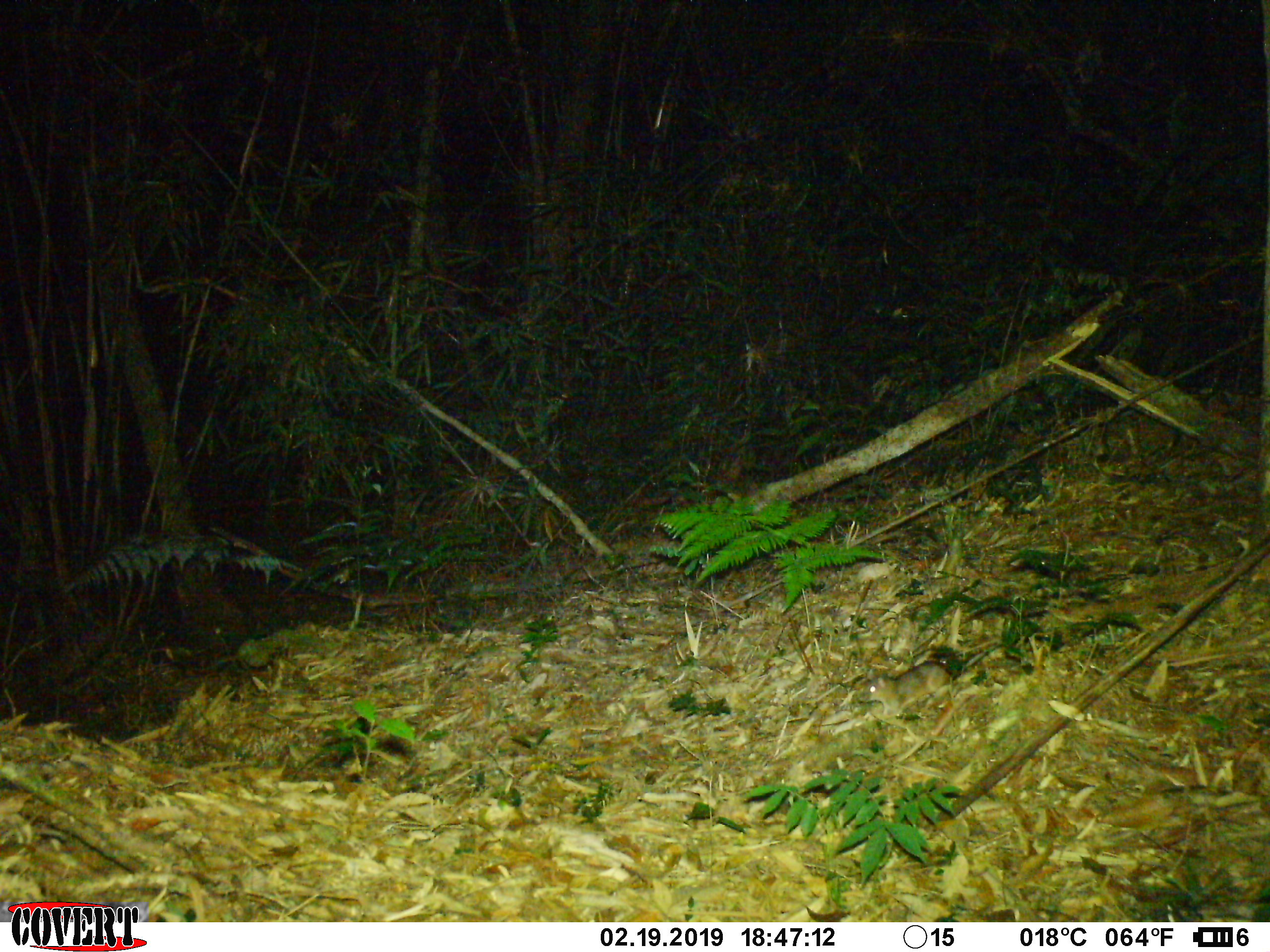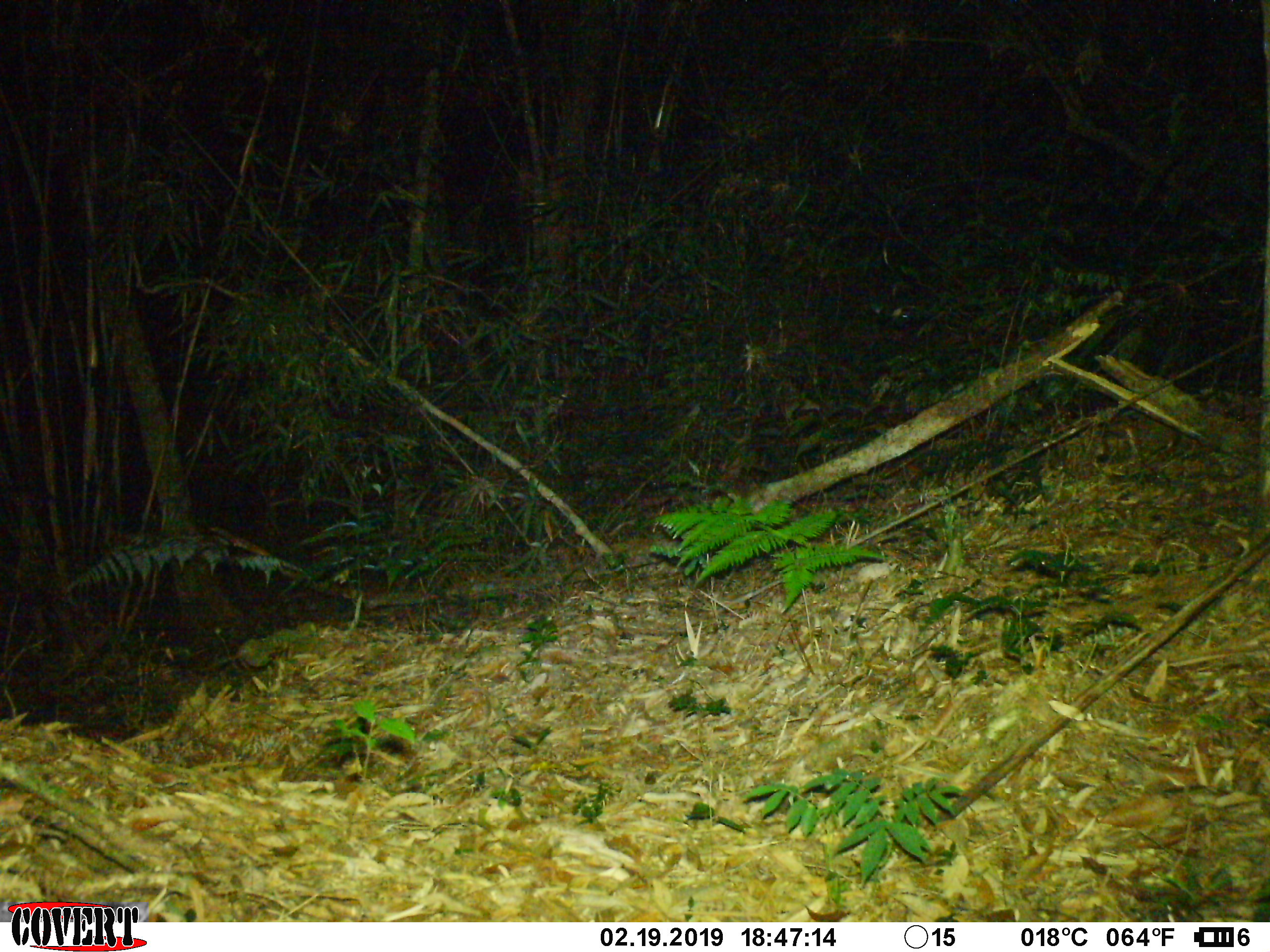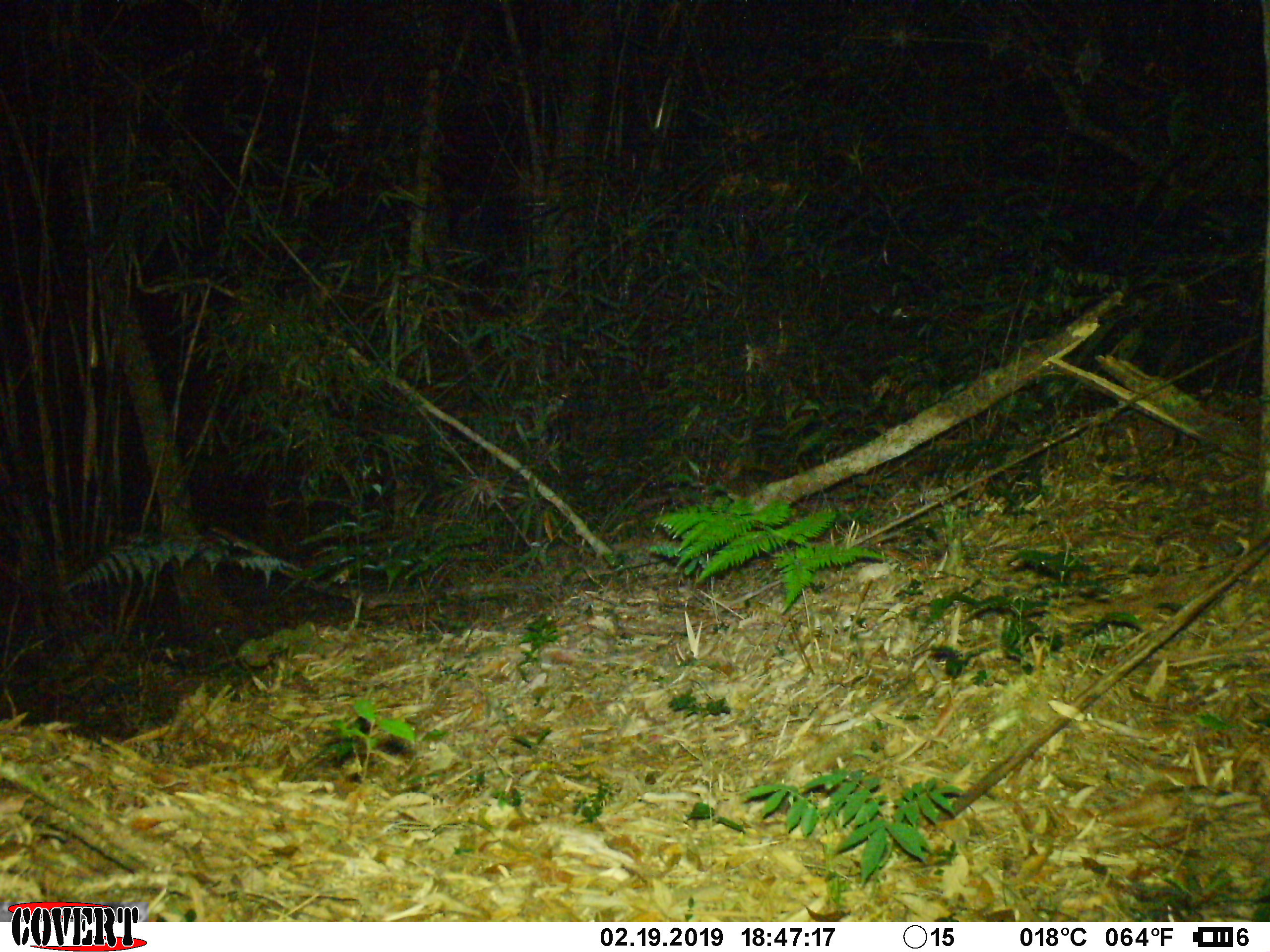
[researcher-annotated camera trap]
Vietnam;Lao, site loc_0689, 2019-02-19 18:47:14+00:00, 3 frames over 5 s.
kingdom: Animalia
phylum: Chordata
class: Mammalia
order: Rodentia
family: Muridae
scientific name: Muridae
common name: old-world mice and rats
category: unidentified murid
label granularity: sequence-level